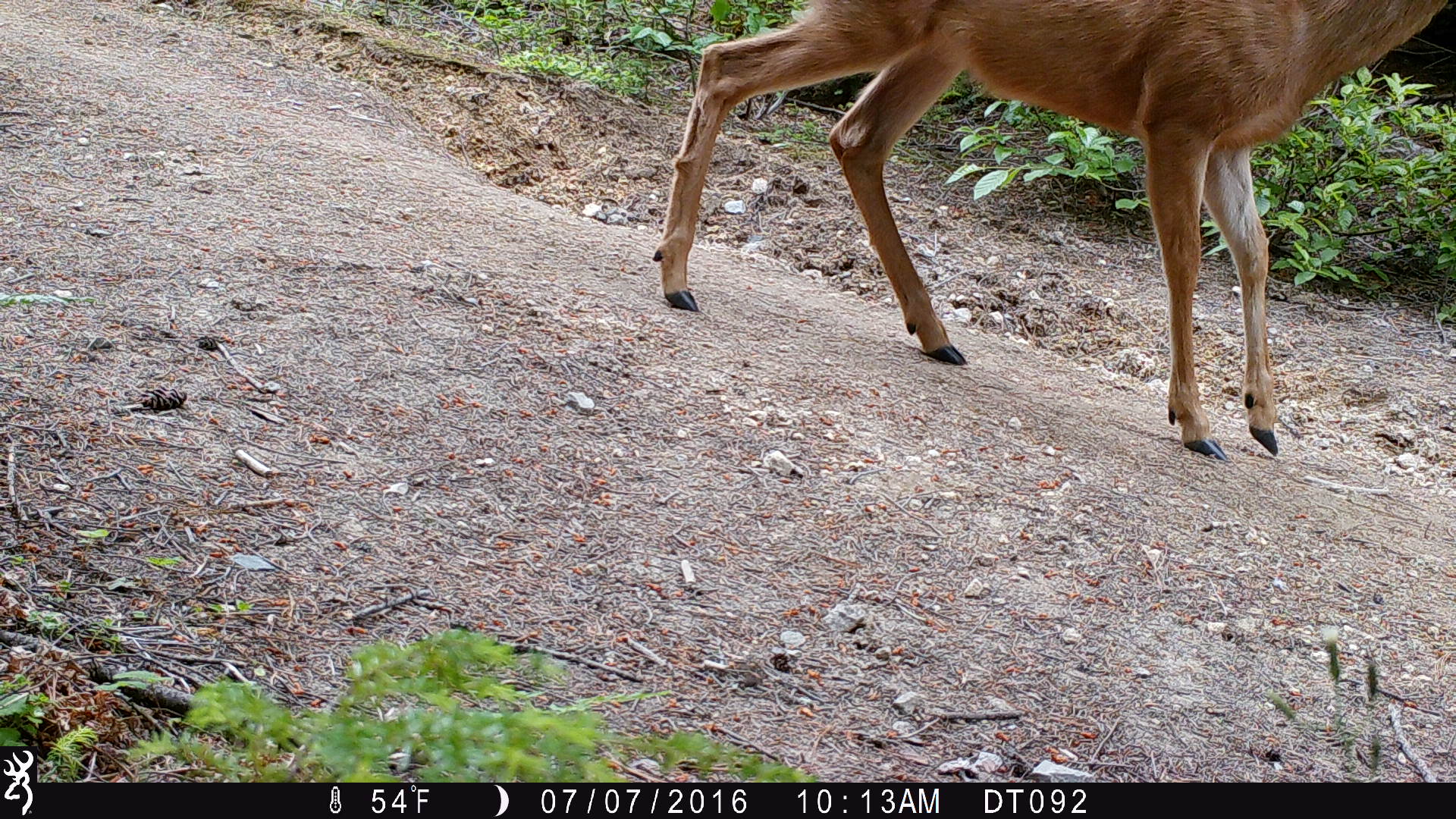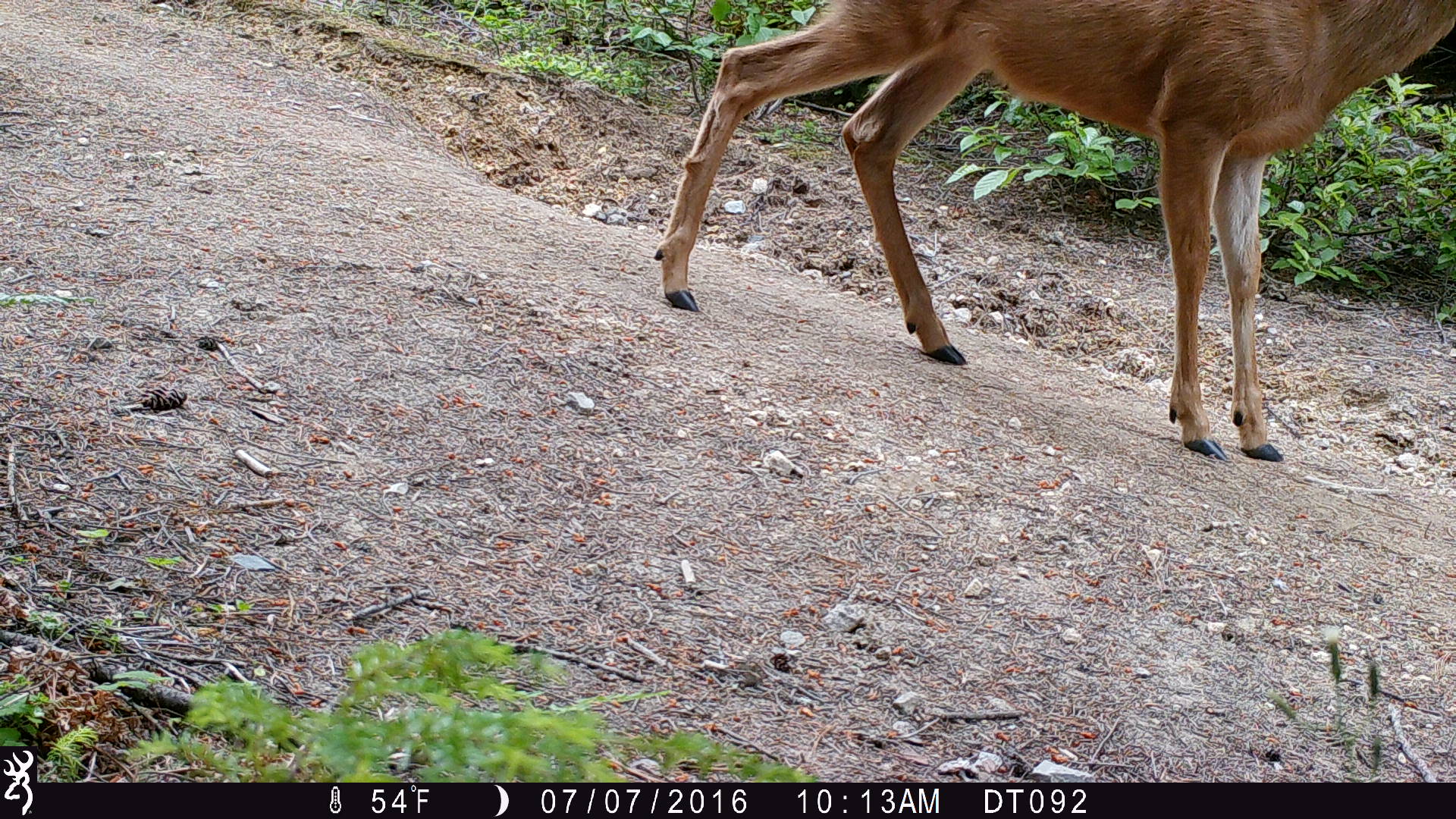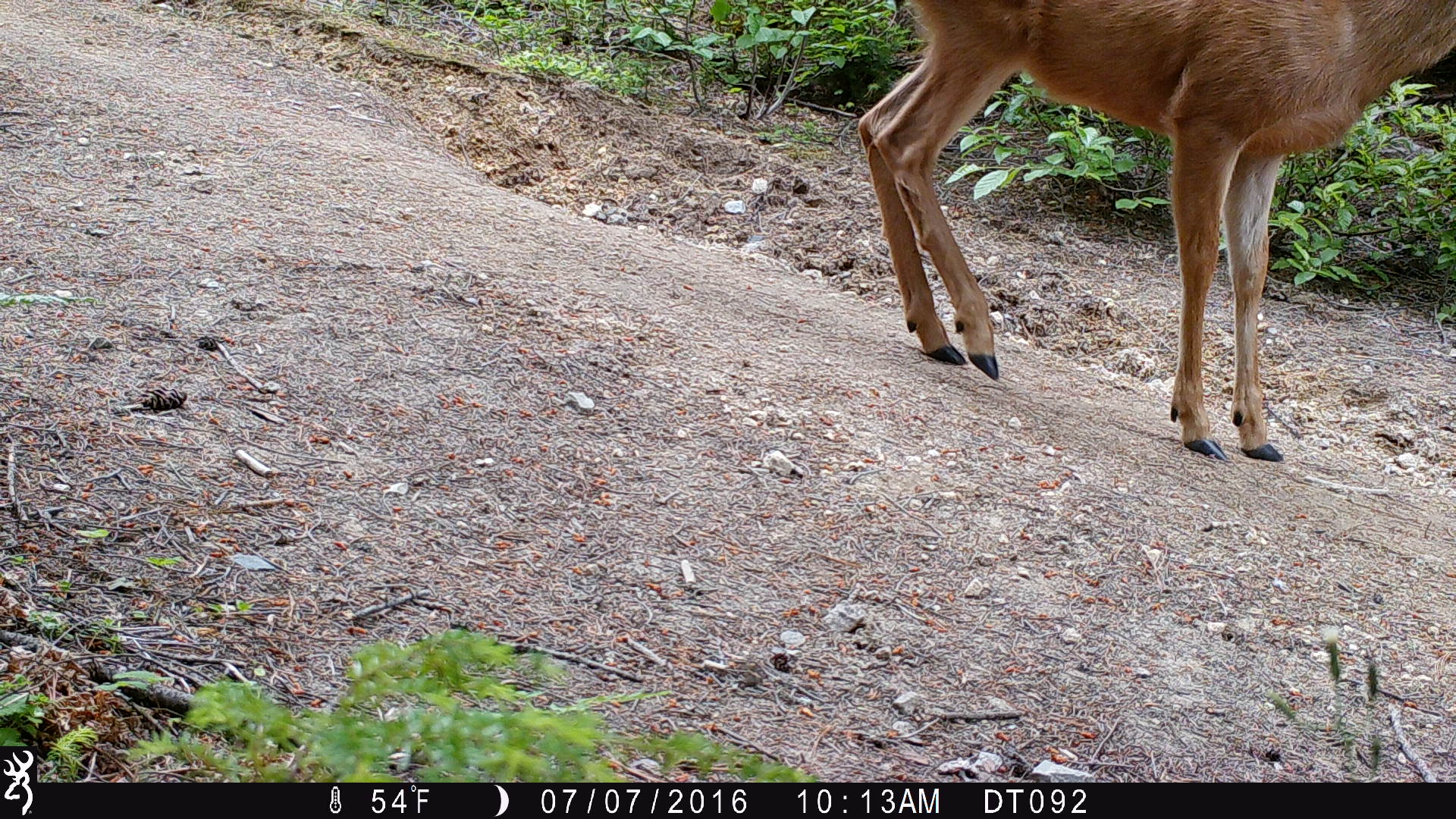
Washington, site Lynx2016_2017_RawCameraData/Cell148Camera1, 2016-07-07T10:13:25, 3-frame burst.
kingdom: Animalia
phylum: Chordata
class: Mammalia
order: Artiodactyla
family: Cervidae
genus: Odocoileus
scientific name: Odocoileus hemionus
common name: mule deer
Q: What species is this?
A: Odocoileus hemionus (mule deer).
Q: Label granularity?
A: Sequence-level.